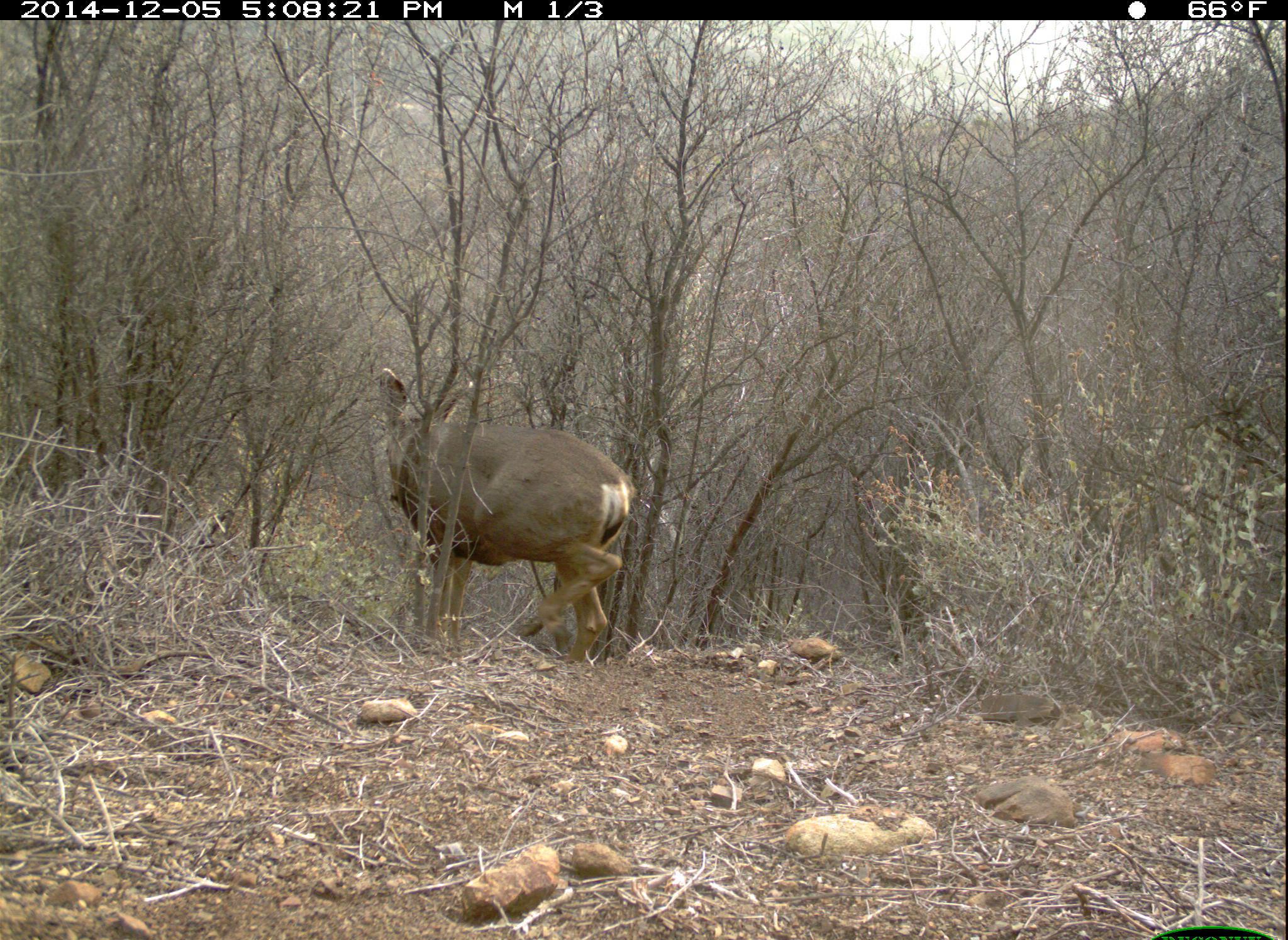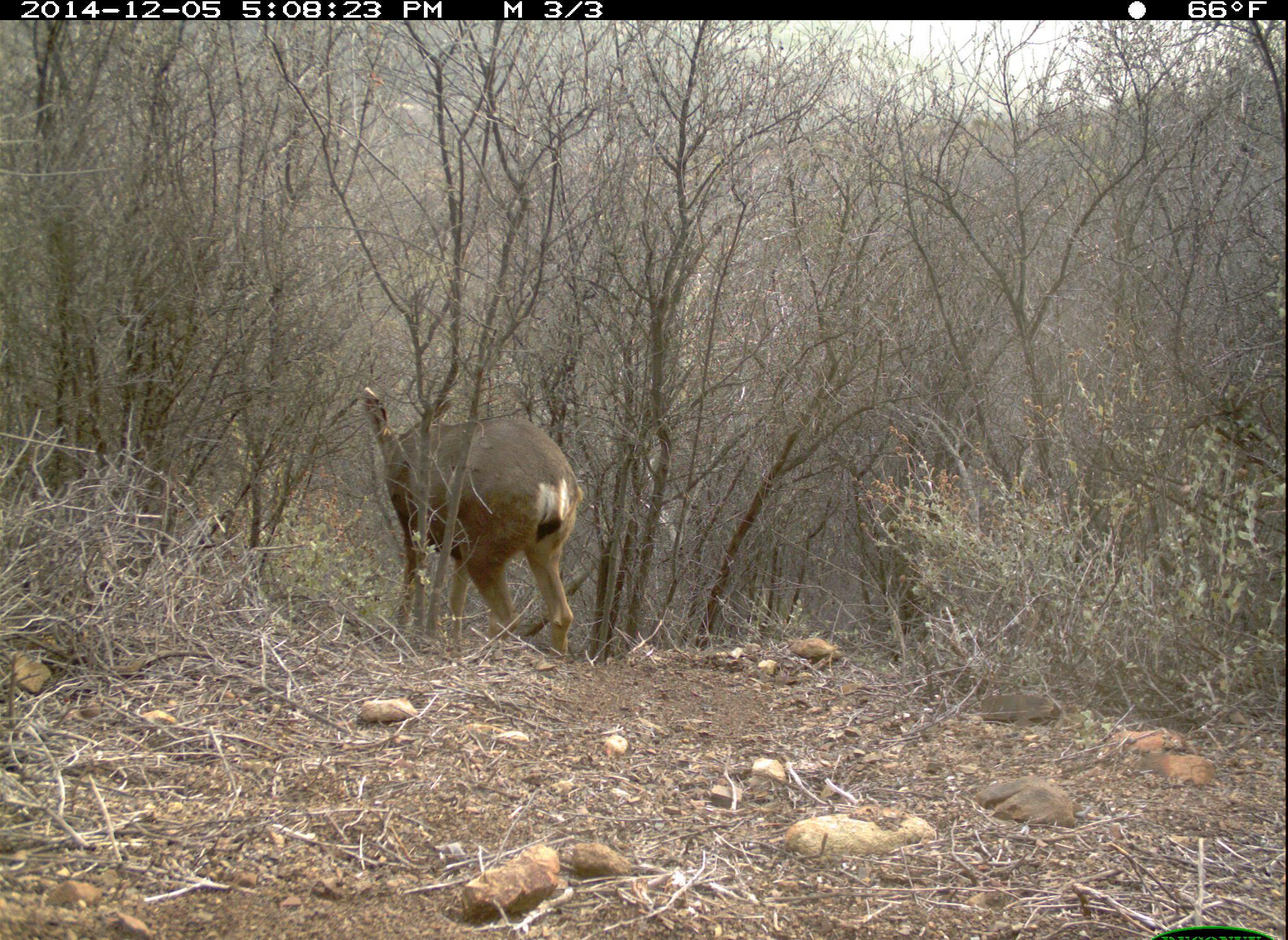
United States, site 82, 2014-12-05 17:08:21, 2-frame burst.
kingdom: Animalia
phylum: Chordata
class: Mammalia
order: Artiodactyla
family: Cervidae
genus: Odocoileus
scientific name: Odocoileus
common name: deer